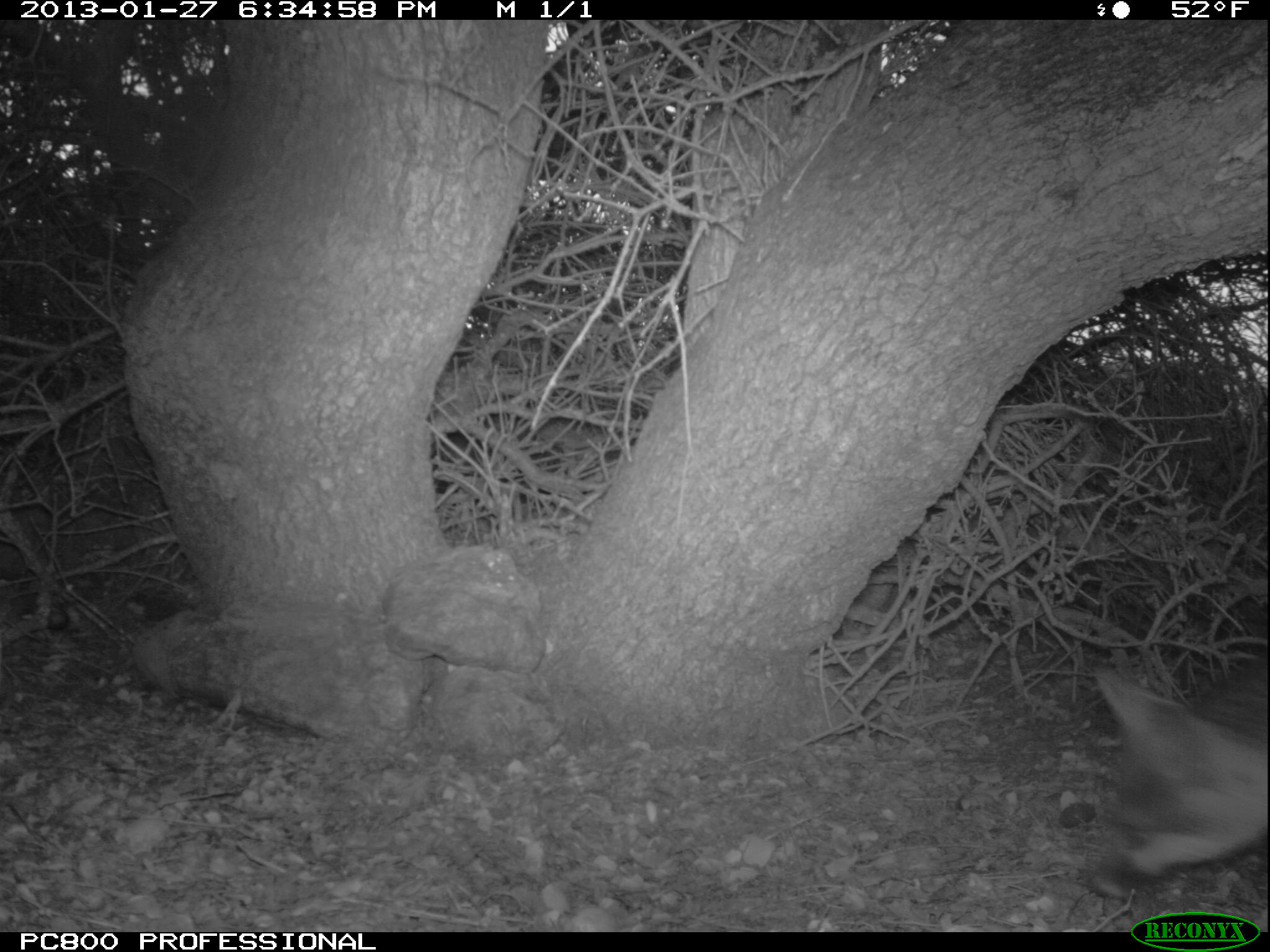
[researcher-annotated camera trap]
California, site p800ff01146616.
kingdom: Animalia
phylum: Chordata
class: Mammalia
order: Carnivora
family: Canidae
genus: Urocyon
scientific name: Urocyon littoralis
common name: island fox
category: fox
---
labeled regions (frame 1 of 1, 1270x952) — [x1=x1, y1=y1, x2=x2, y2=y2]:
fox: [x1=1086, y1=653, x2=1269, y2=897]